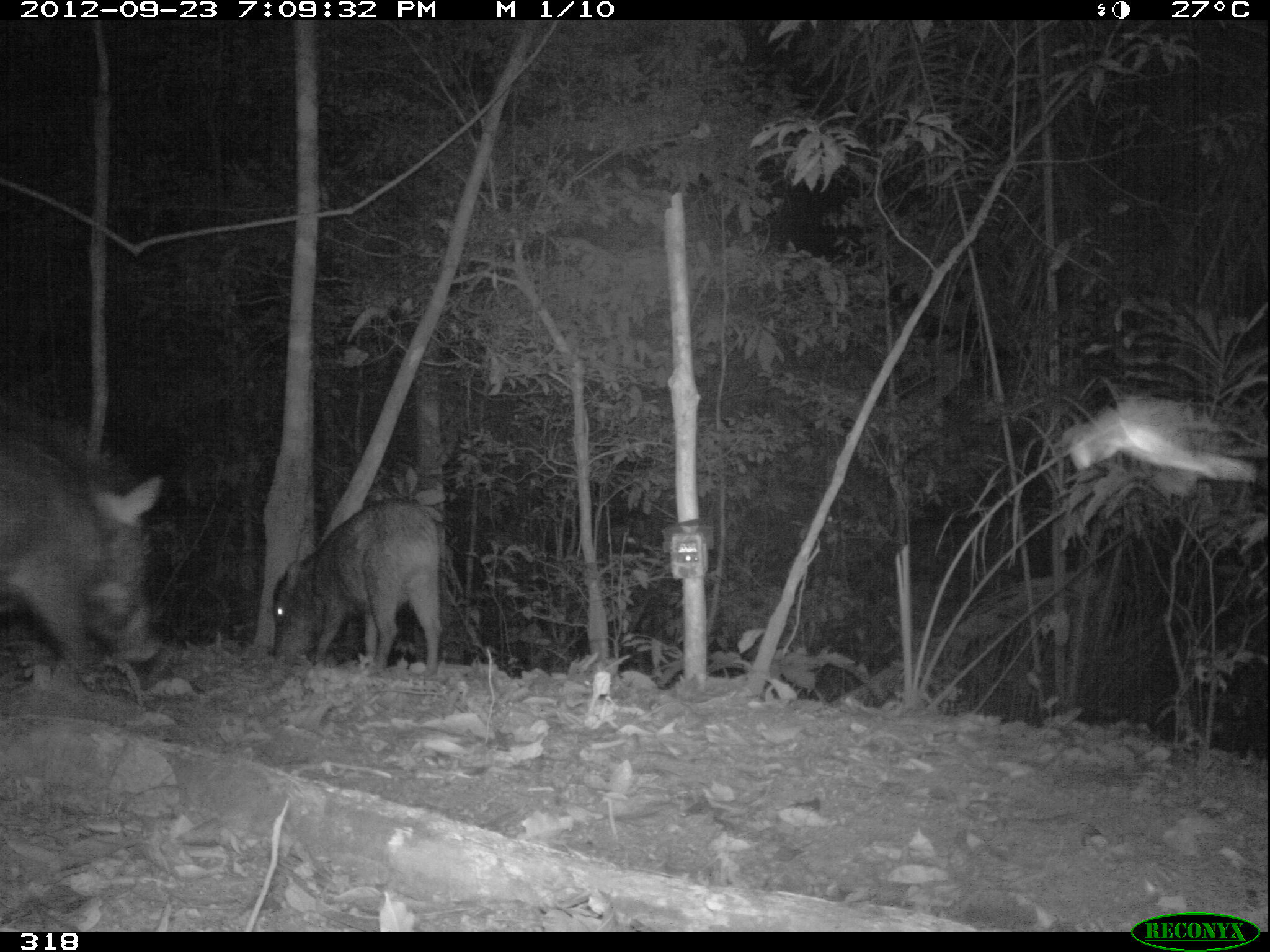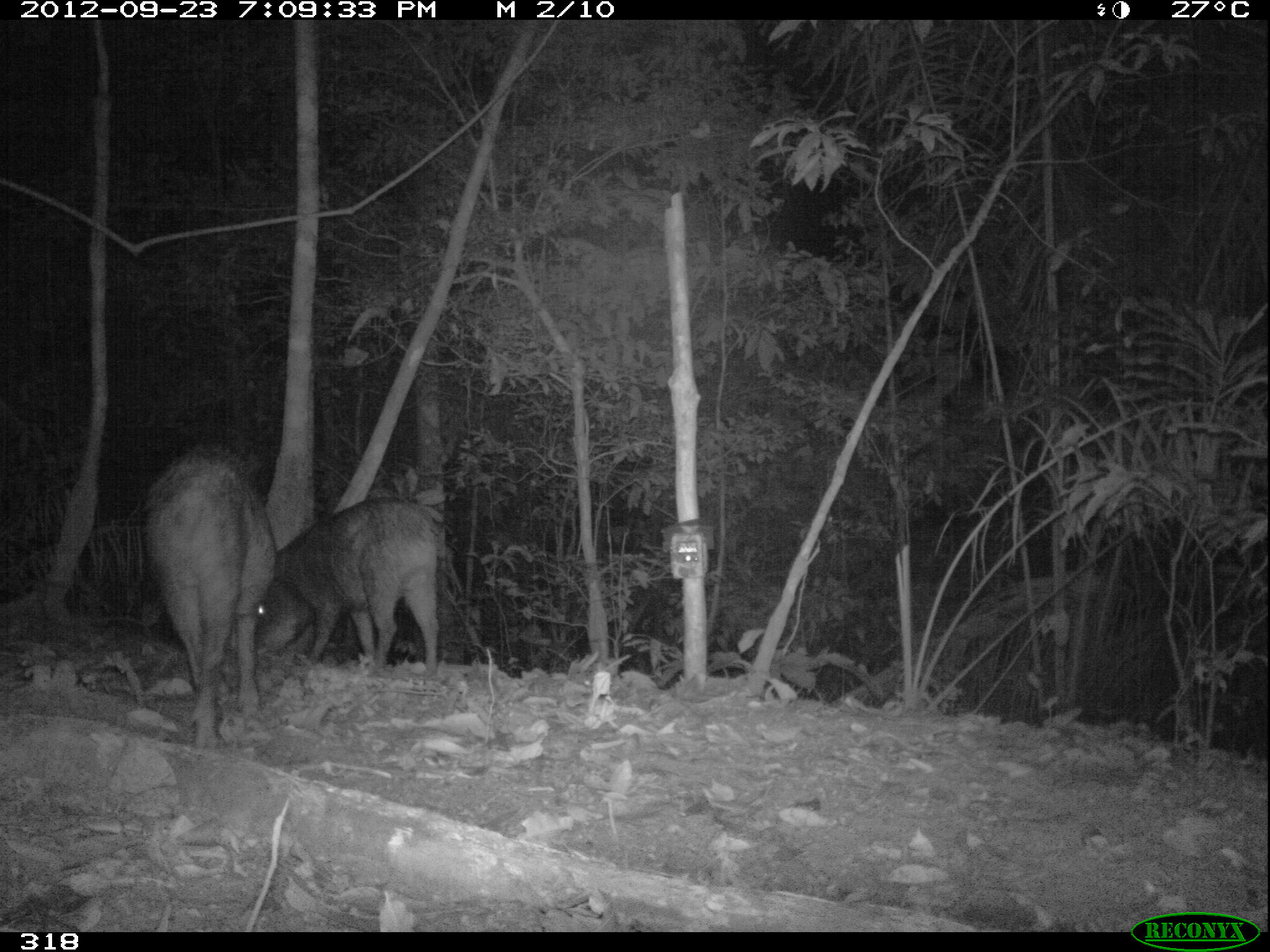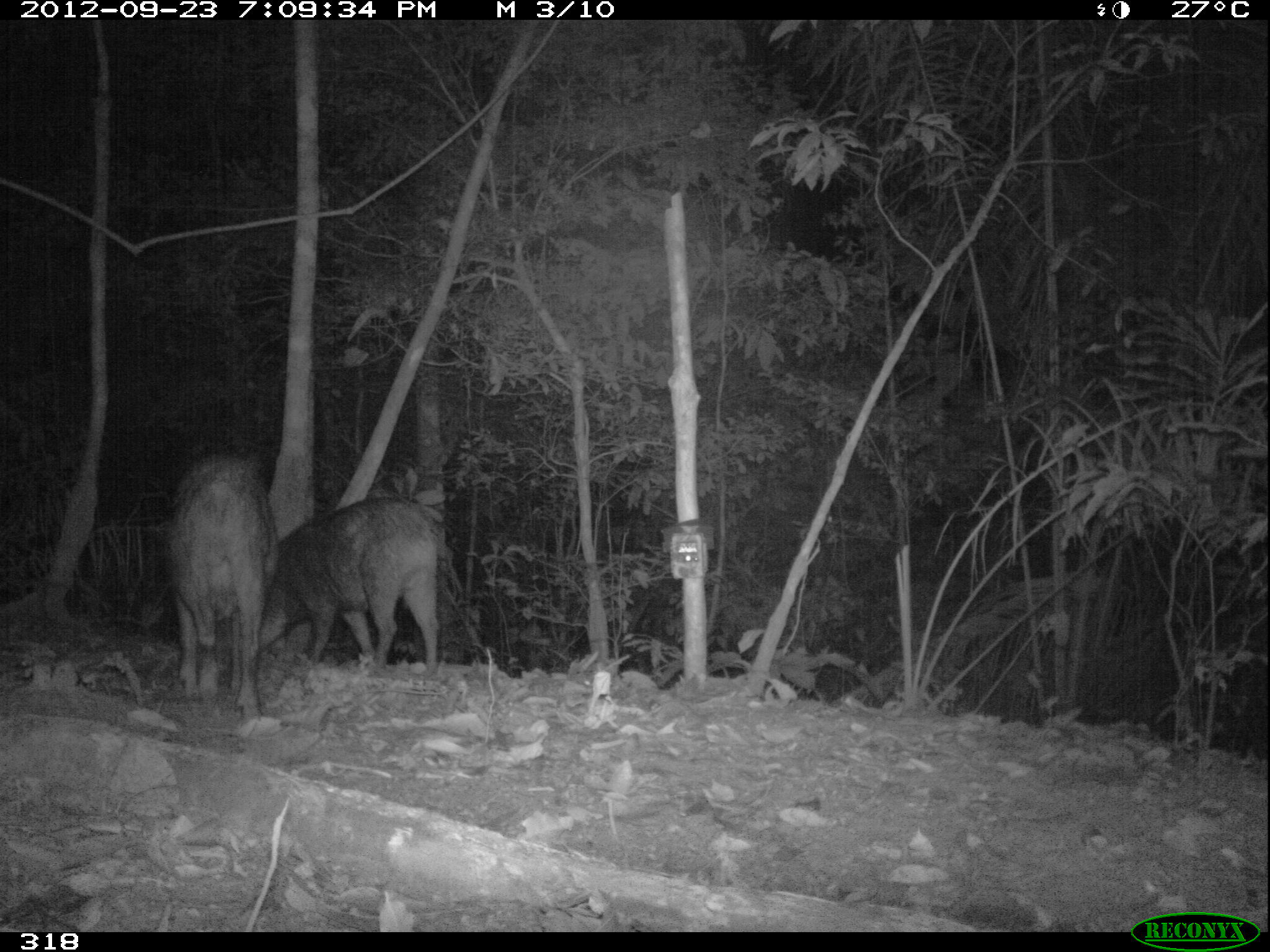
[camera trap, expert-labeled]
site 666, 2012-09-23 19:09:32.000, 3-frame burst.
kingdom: Animalia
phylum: Chordata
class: Mammalia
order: Artiodactyla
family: Tayassuidae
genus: Tayassu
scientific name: Tayassu pecari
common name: white-lipped peccary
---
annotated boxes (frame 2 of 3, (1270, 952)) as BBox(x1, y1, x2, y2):
tayassu pecari: BBox(135, 435, 277, 754); BBox(253, 497, 445, 680)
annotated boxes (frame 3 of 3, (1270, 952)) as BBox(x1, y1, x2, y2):
tayassu pecari: BBox(248, 492, 442, 682); BBox(150, 444, 281, 722)